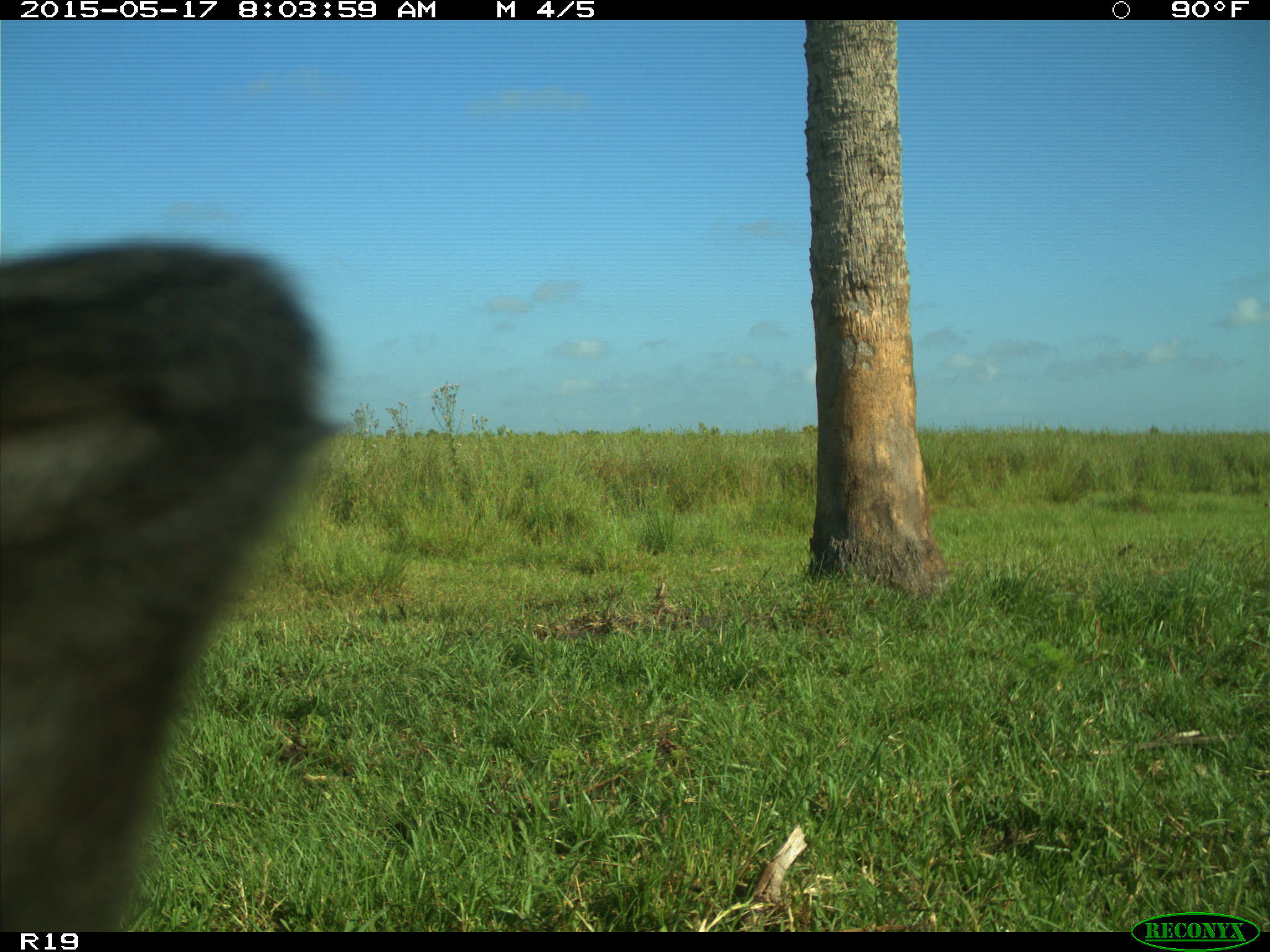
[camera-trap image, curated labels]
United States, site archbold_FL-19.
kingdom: Animalia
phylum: Chordata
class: Mammalia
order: Artiodactyla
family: Bovidae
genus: Bos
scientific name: Bos taurus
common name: domestic cow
Bos taurus (domestic cow).